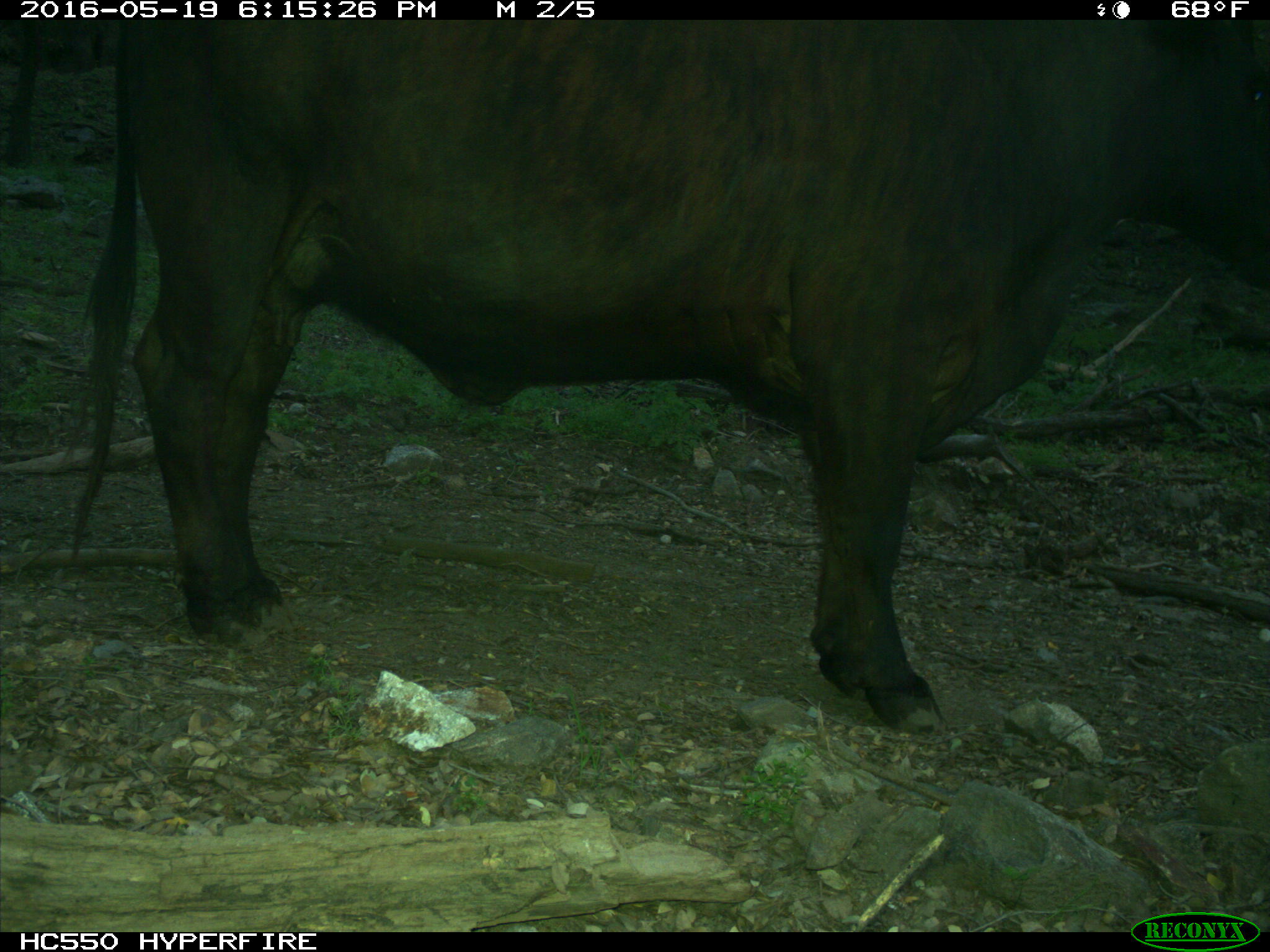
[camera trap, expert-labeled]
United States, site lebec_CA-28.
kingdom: Animalia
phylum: Chordata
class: Mammalia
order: Artiodactyla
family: Bovidae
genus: Bos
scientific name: Bos taurus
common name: domestic cow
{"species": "Bos taurus (domestic cow)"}